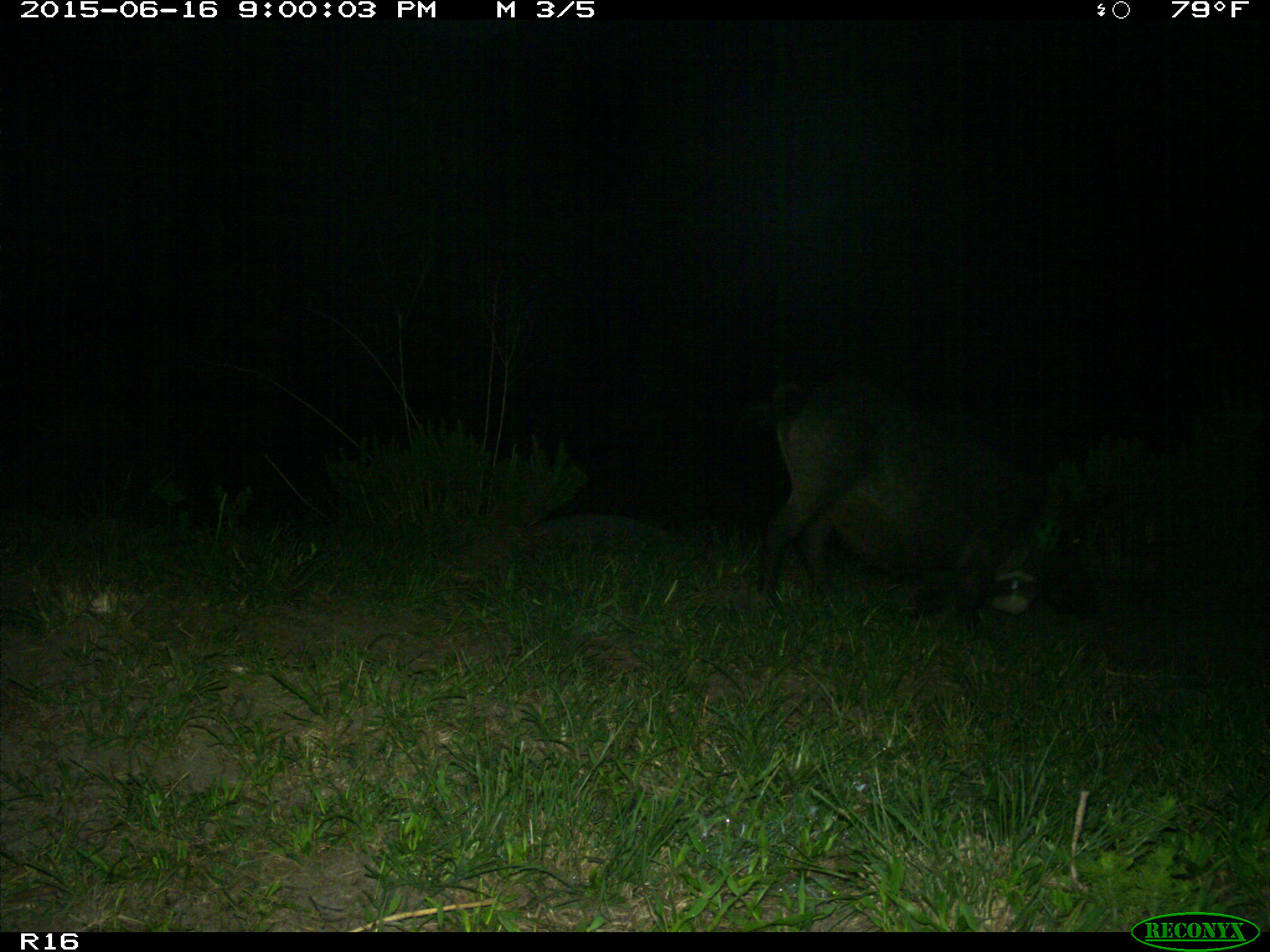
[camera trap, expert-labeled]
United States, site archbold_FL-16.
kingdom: Animalia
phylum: Chordata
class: Mammalia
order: Artiodactyla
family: Suidae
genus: Sus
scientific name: Sus scrofa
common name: wild boar